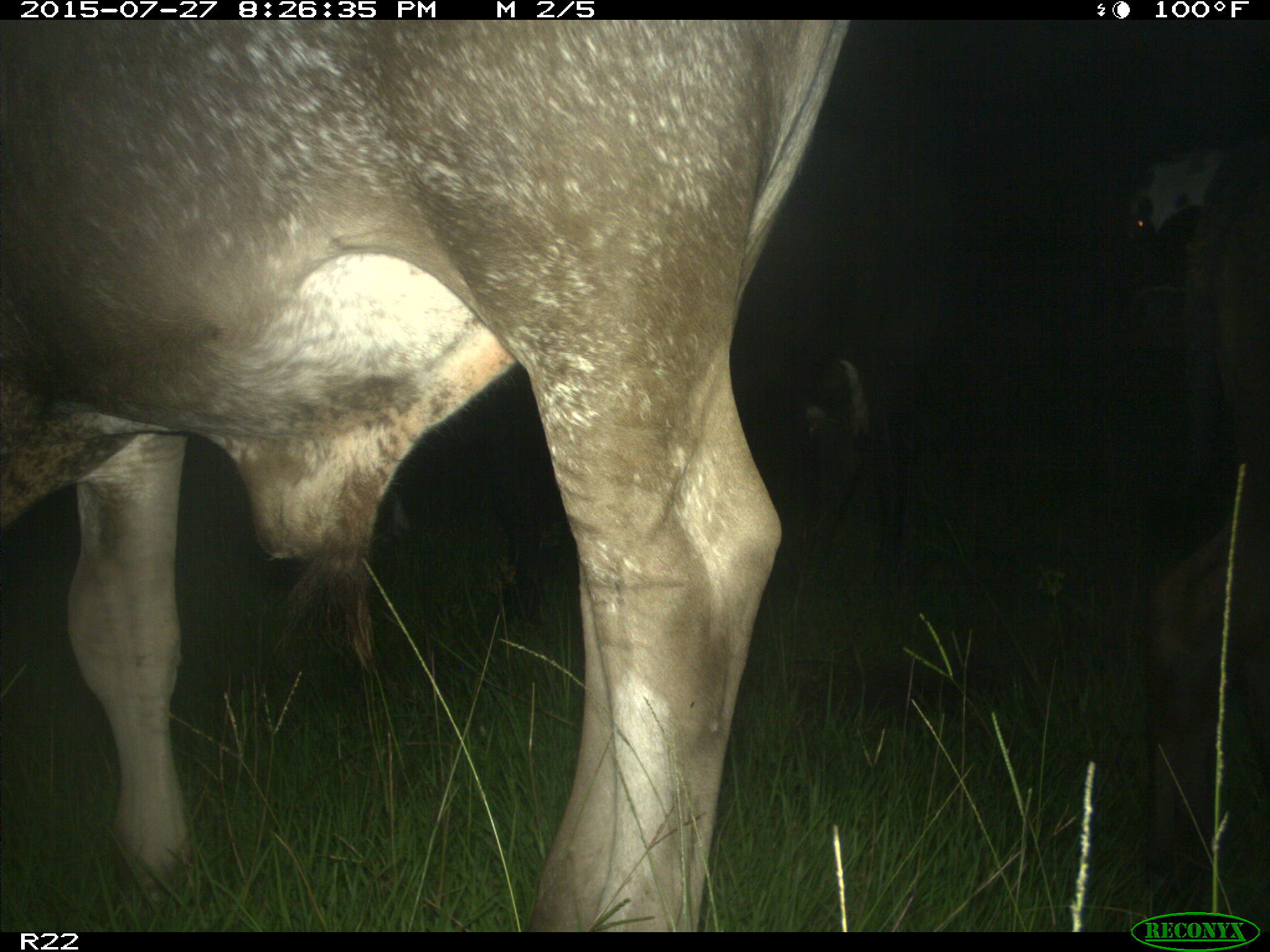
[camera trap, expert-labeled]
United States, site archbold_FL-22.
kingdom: Animalia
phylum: Chordata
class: Mammalia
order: Artiodactyla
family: Bovidae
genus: Bos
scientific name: Bos taurus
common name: domestic cow